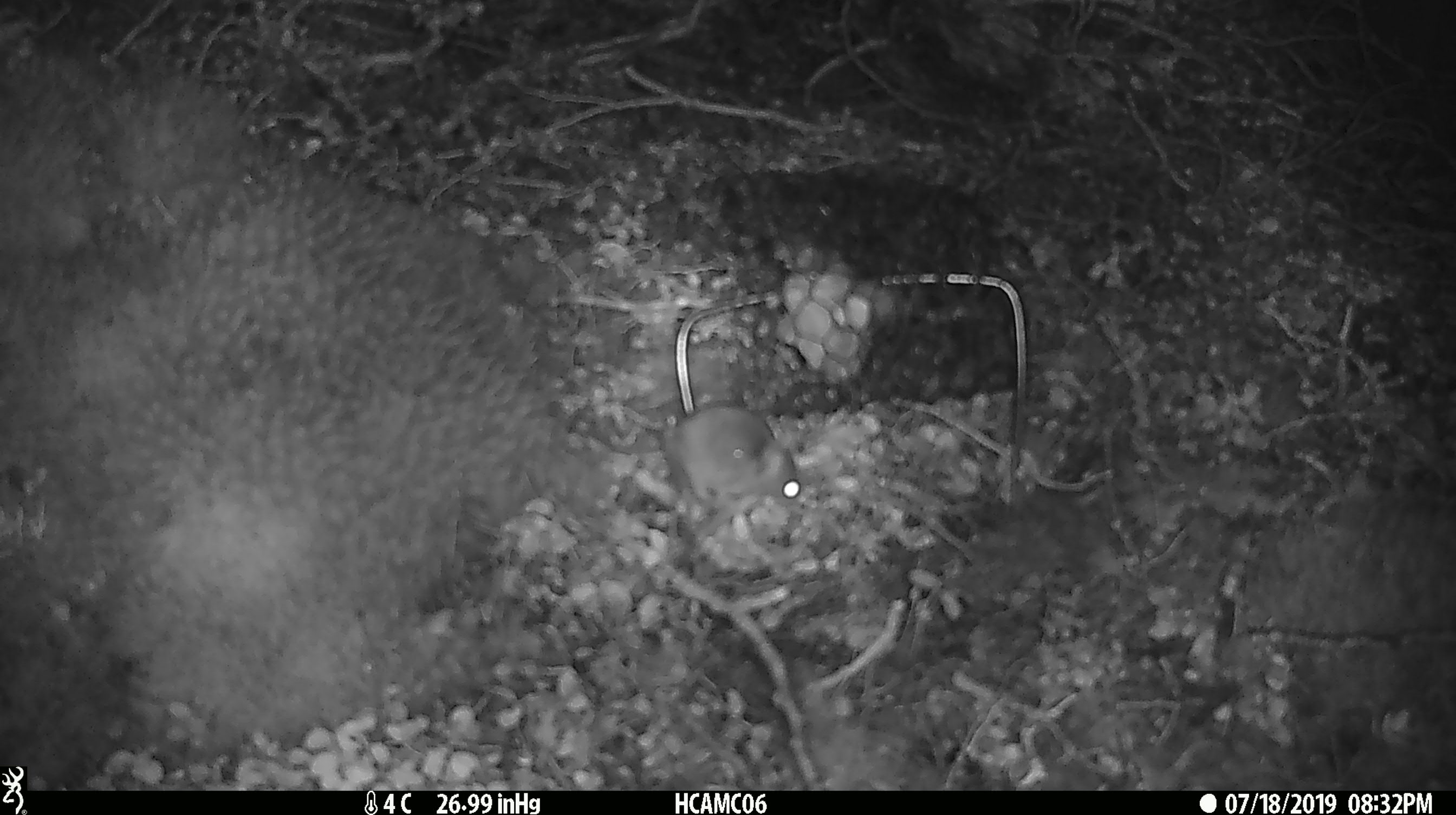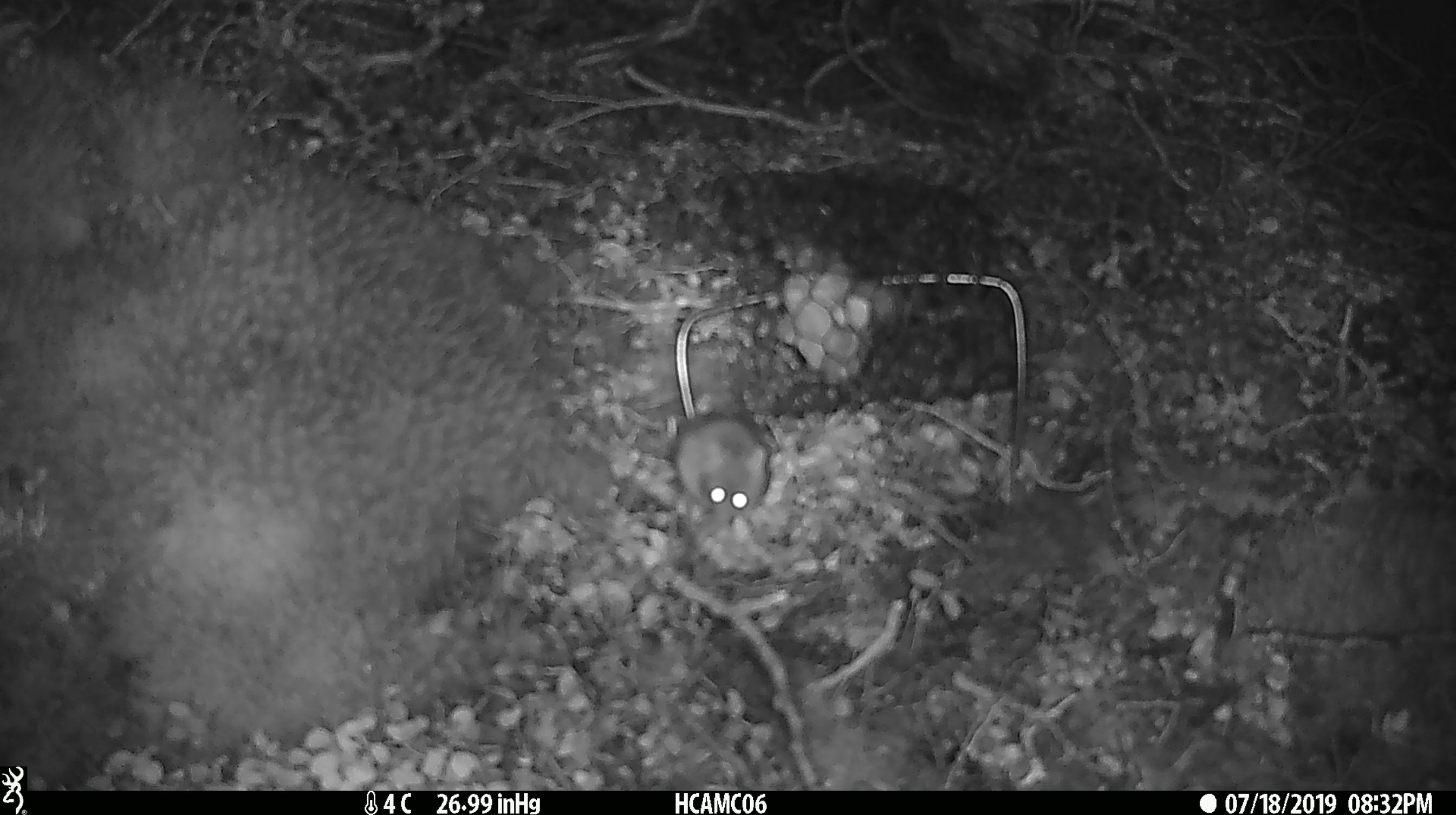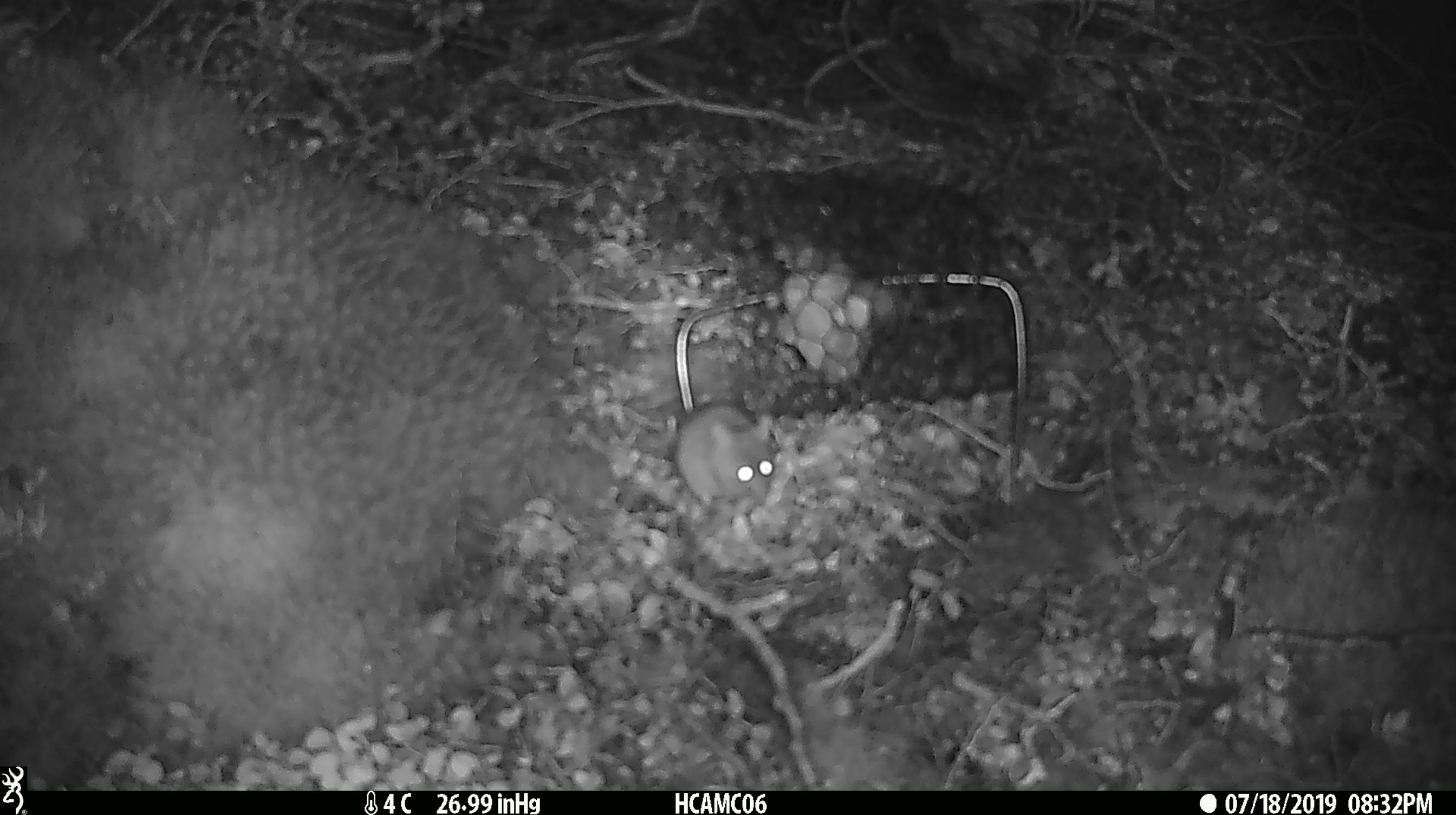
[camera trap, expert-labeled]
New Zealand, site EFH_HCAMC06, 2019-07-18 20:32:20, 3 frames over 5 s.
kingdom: Animalia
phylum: Chordata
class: Mammalia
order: Rodentia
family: Muridae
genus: Mus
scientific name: Mus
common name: mouse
Mouse (Mus).